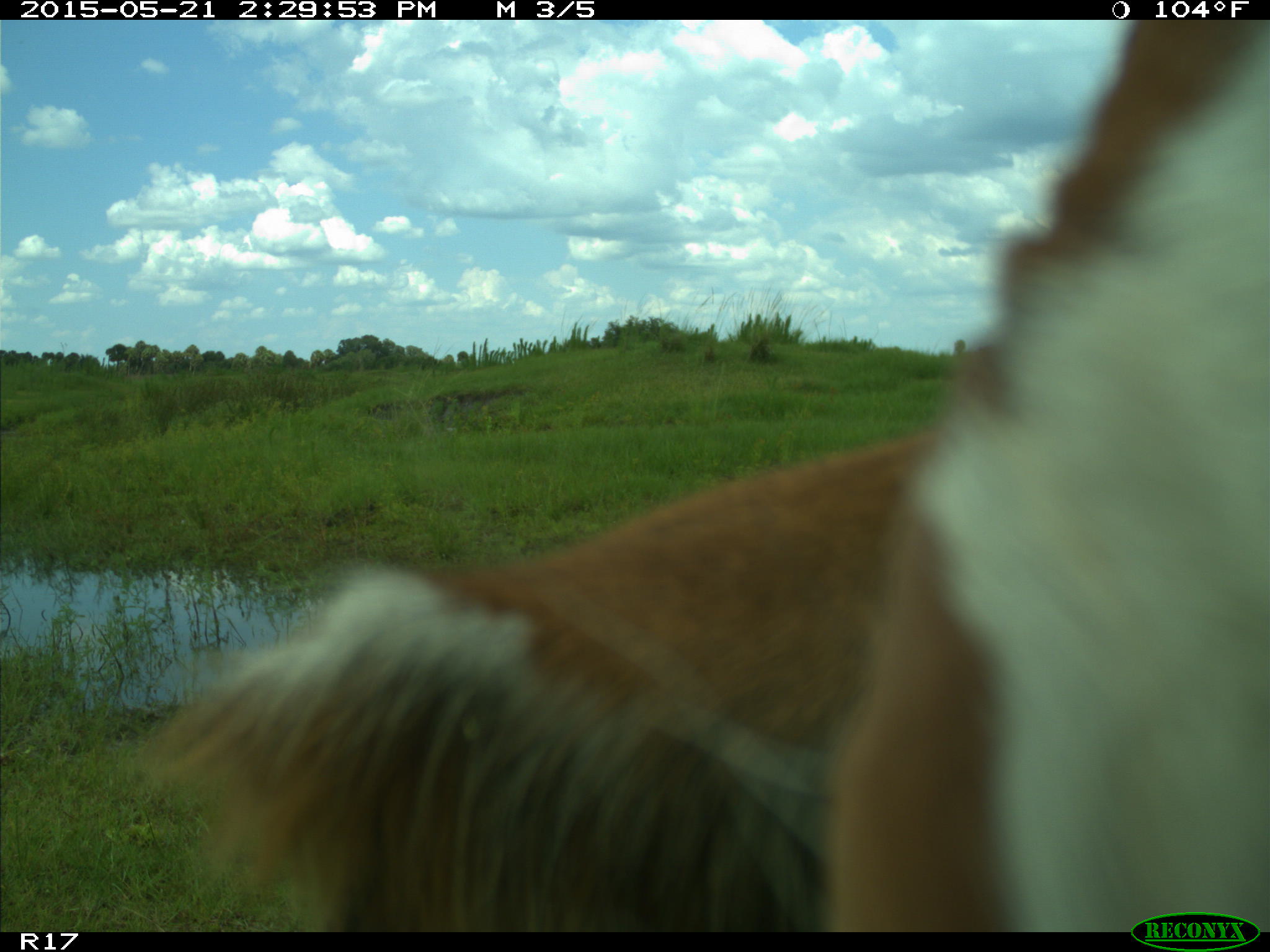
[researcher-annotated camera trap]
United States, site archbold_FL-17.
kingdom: Animalia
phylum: Chordata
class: Mammalia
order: Artiodactyla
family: Bovidae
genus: Bos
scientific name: Bos taurus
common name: domestic cow